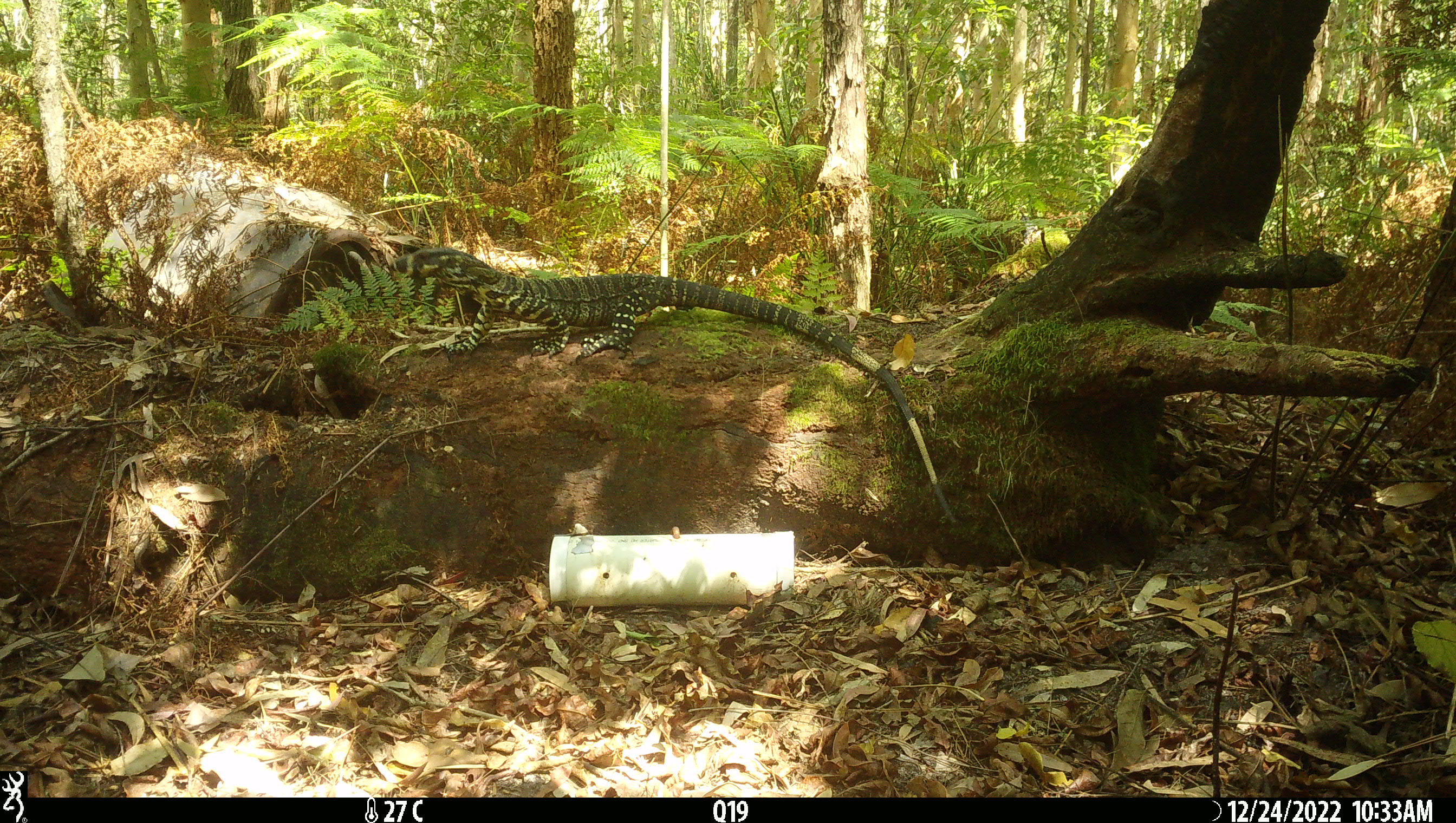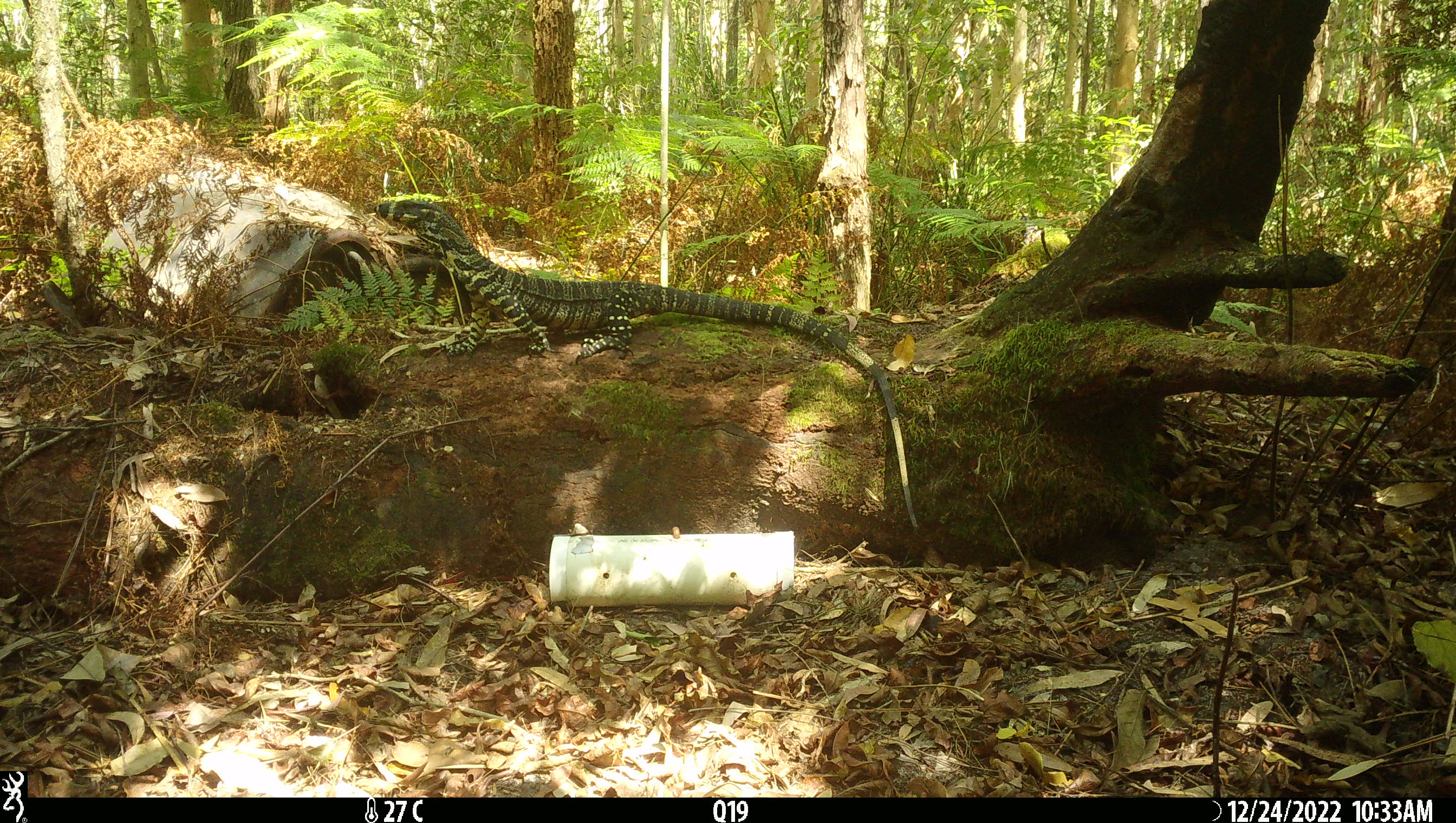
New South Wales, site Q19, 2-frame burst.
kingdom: Animalia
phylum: Chordata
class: Reptilia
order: Squamata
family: Varanidae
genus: Varanus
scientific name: Varanus varius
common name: lace monitor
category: goanna